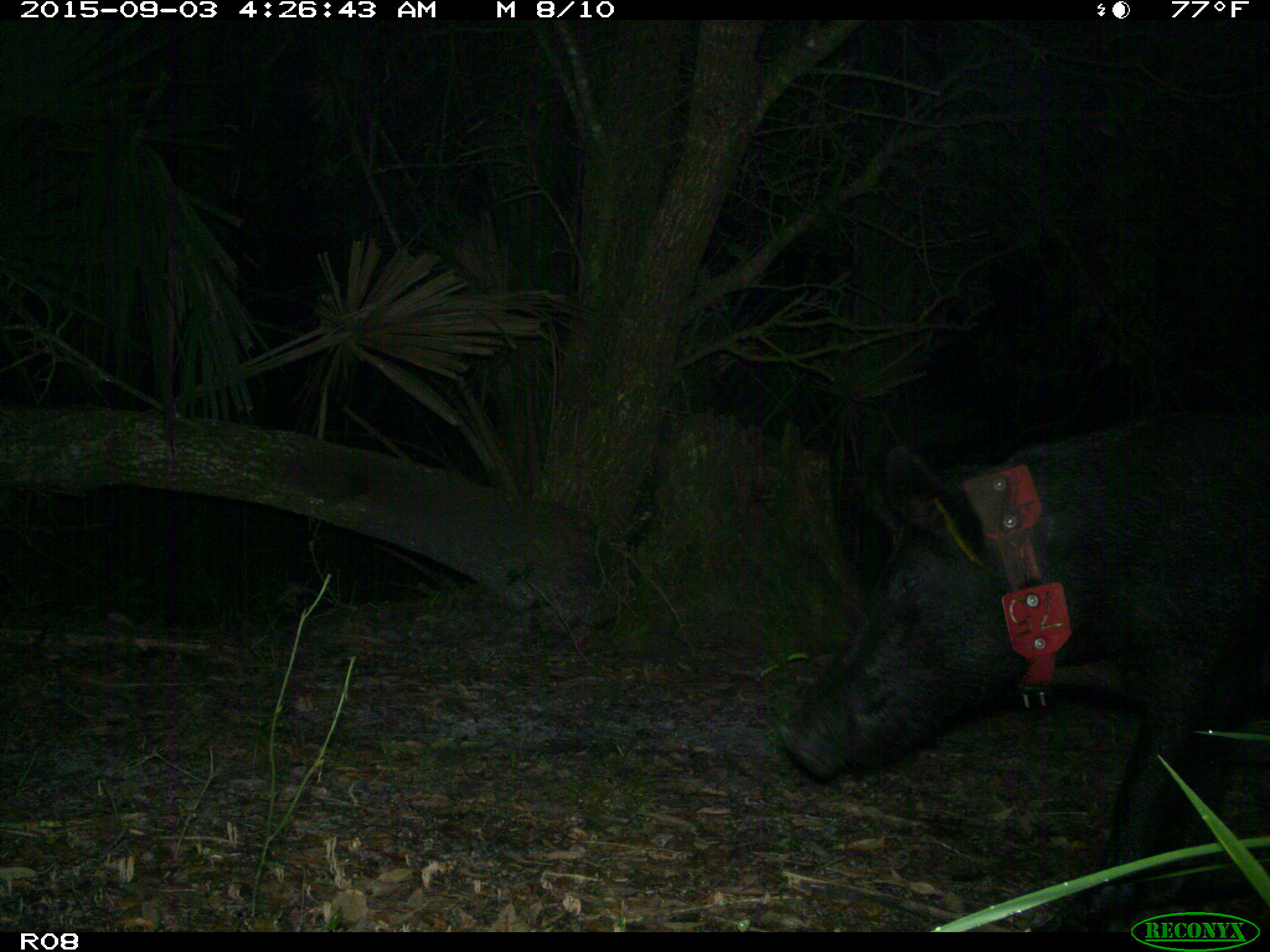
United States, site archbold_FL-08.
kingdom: Animalia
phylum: Chordata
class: Mammalia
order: Artiodactyla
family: Suidae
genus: Sus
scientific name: Sus scrofa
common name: wild boar